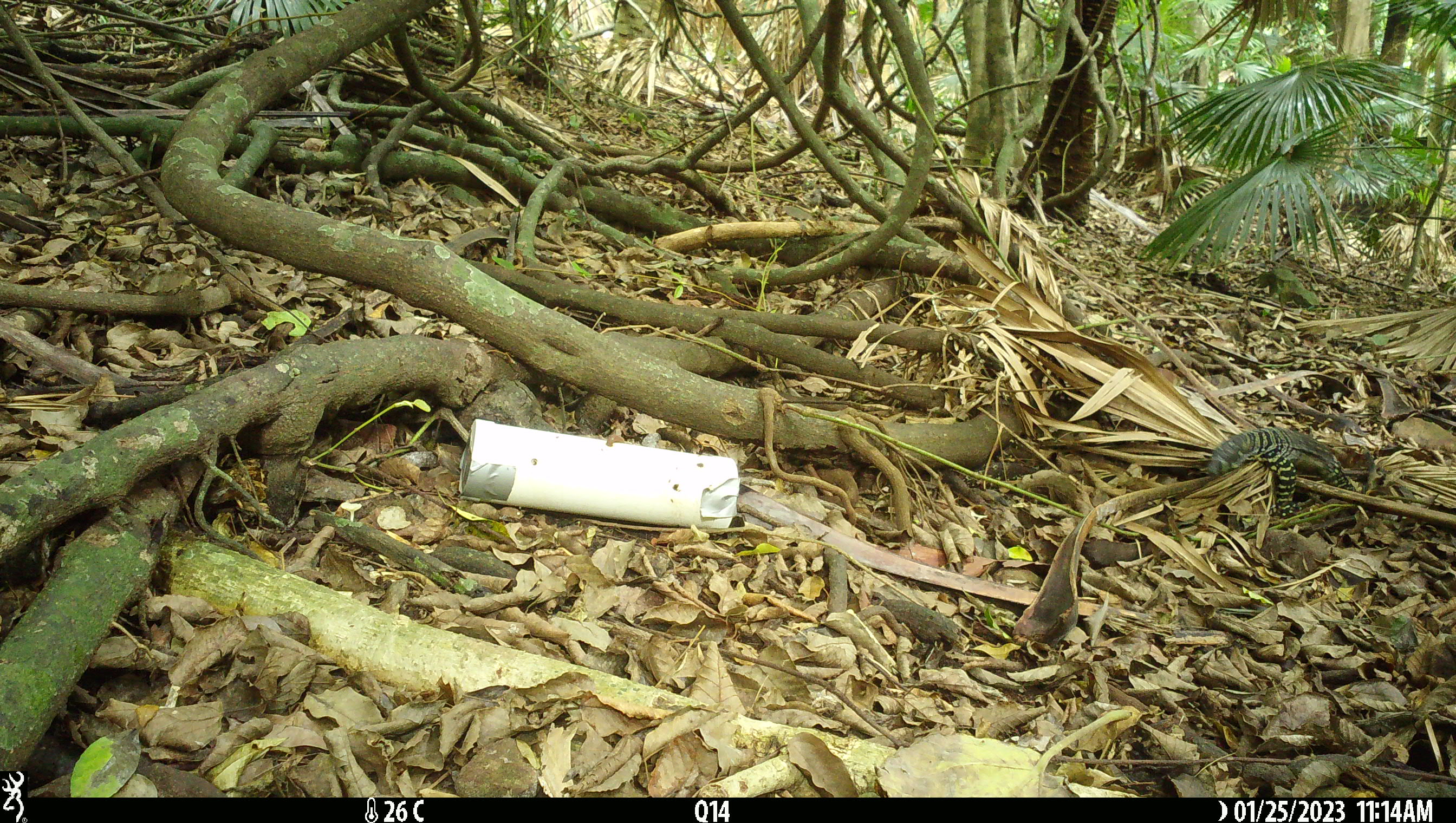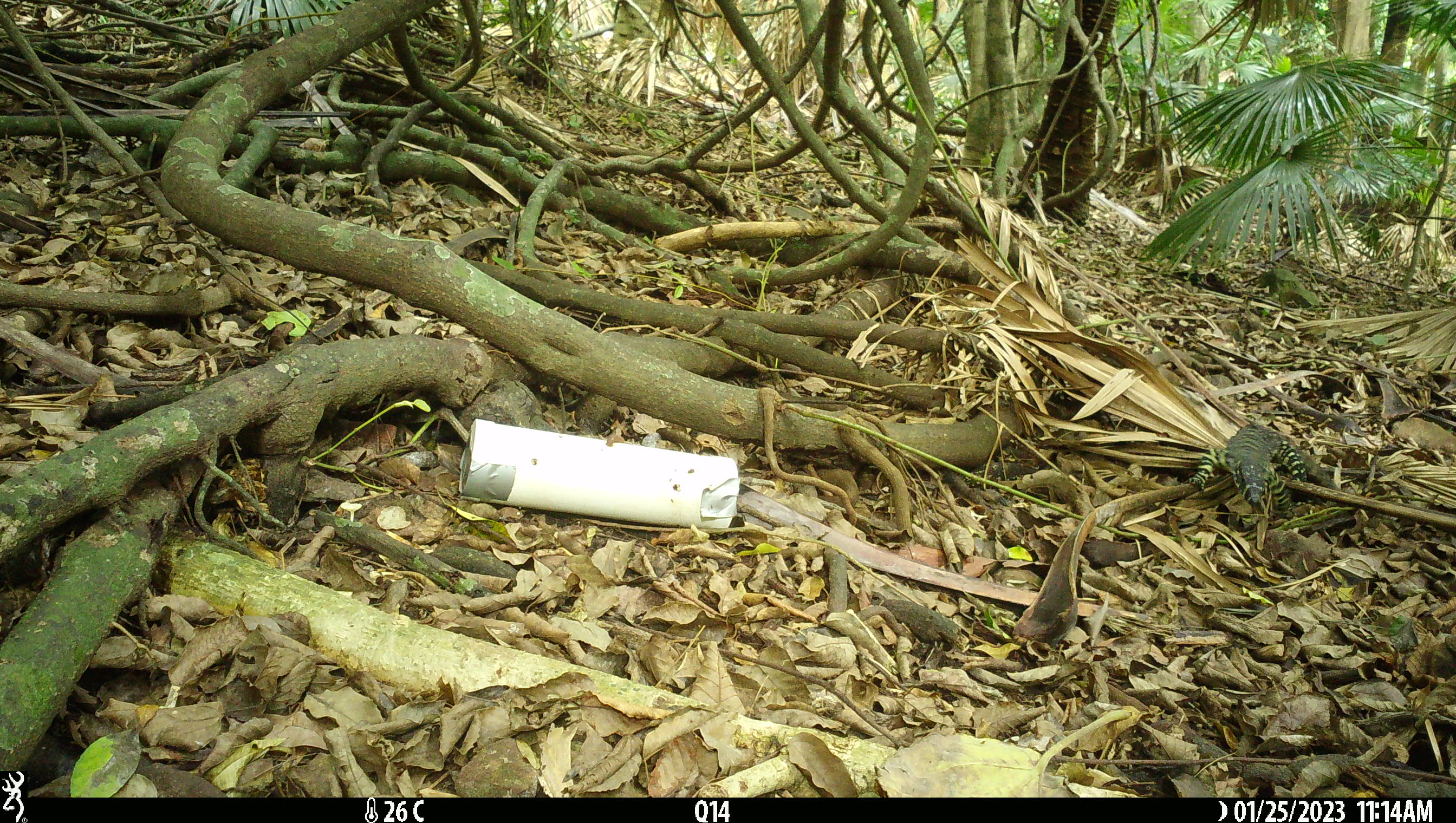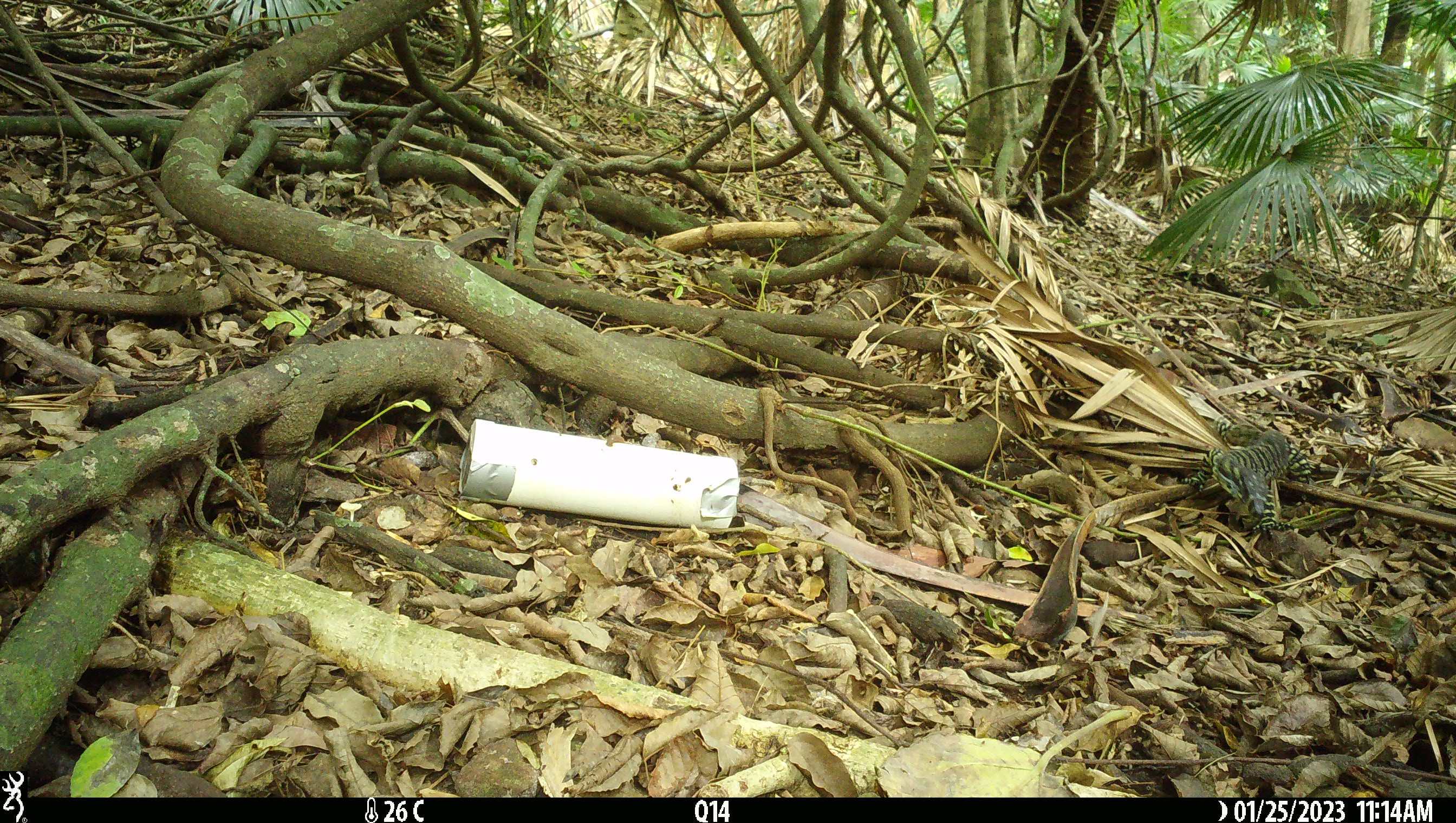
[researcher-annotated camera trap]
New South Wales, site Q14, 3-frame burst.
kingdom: Animalia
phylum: Chordata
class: Reptilia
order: Squamata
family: Varanidae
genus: Varanus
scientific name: Varanus varius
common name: lace monitor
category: goanna